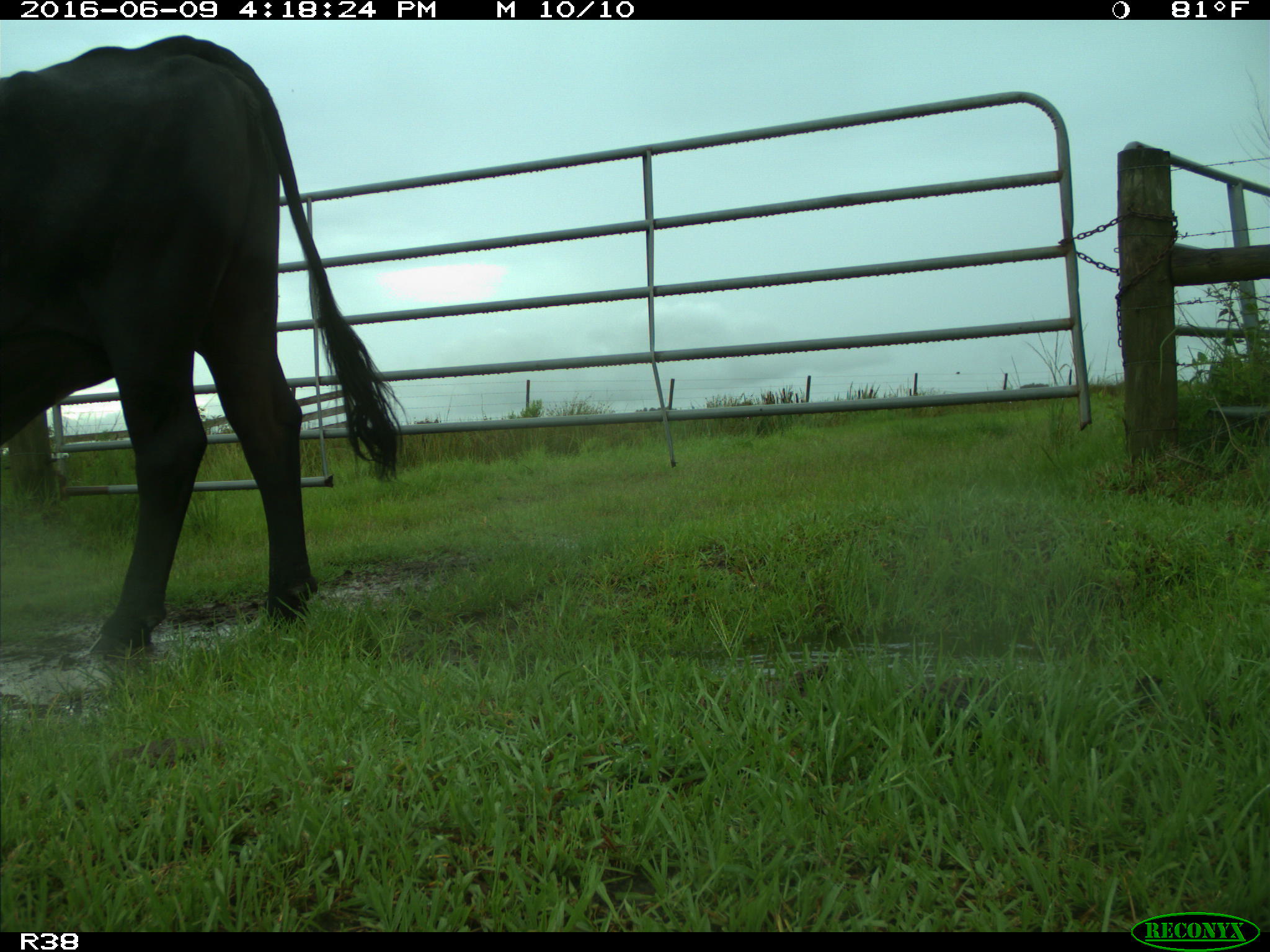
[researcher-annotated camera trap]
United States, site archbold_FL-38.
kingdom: Animalia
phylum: Chordata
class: Mammalia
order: Artiodactyla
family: Bovidae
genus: Bos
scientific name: Bos taurus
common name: domestic cow